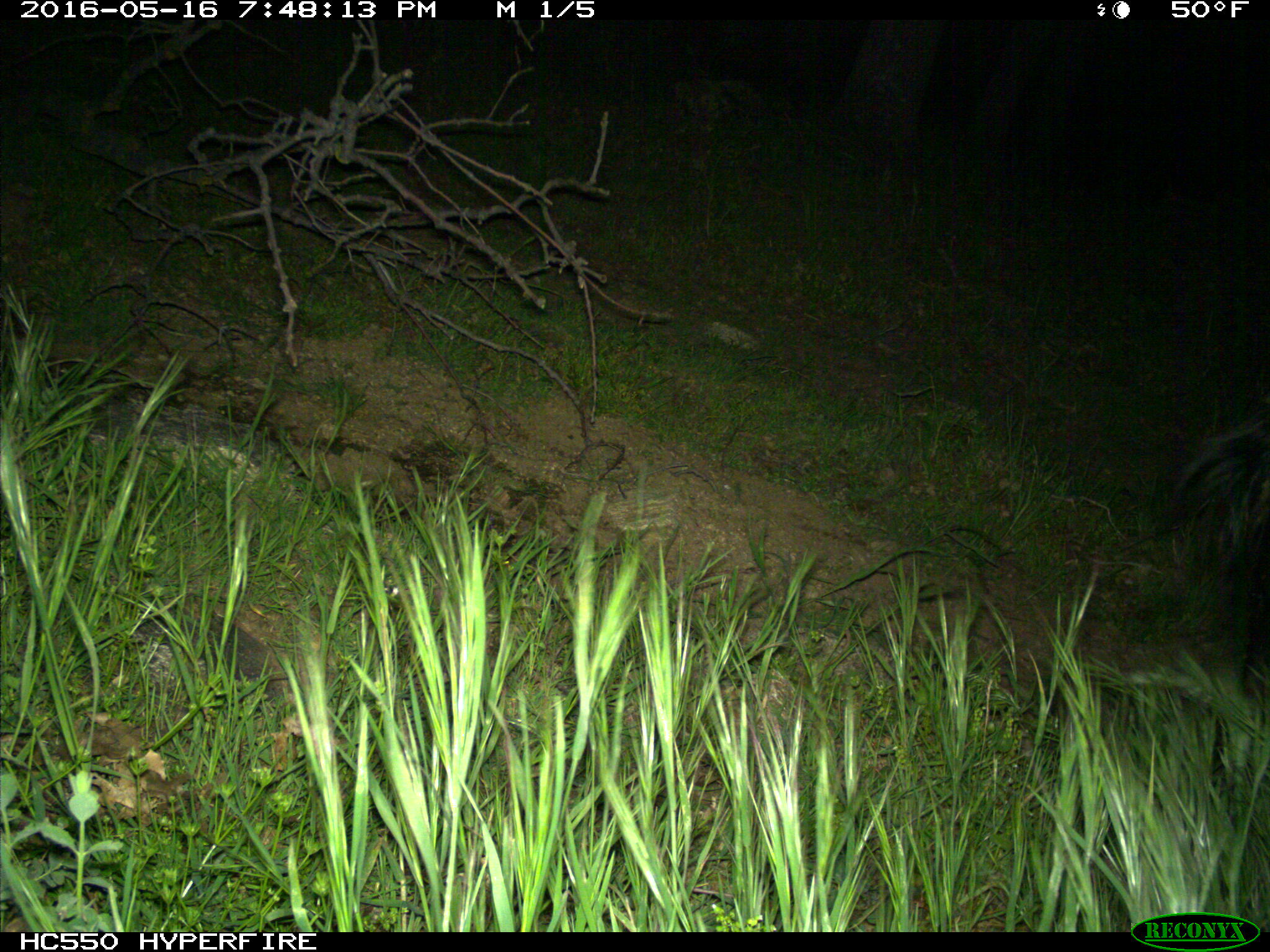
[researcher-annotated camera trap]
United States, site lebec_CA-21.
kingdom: Animalia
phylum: Chordata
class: Mammalia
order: Artiodactyla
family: Bovidae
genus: Bos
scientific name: Bos taurus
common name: domestic cow